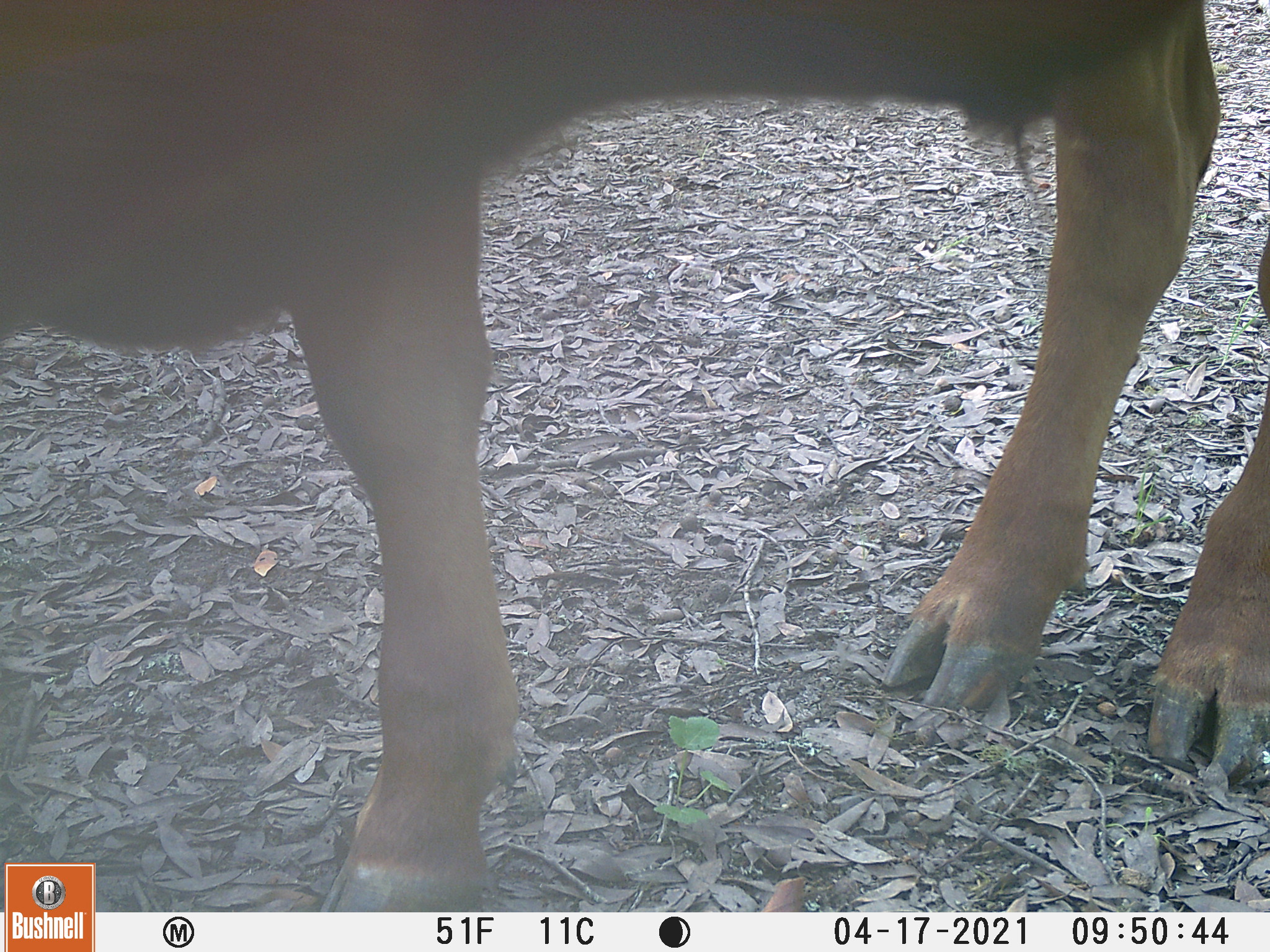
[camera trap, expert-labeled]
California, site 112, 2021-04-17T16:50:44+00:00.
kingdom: Animalia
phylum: Chordata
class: Mammalia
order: Artiodactyla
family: Bovidae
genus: Bos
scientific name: Bos taurus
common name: domestic cattle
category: cattle